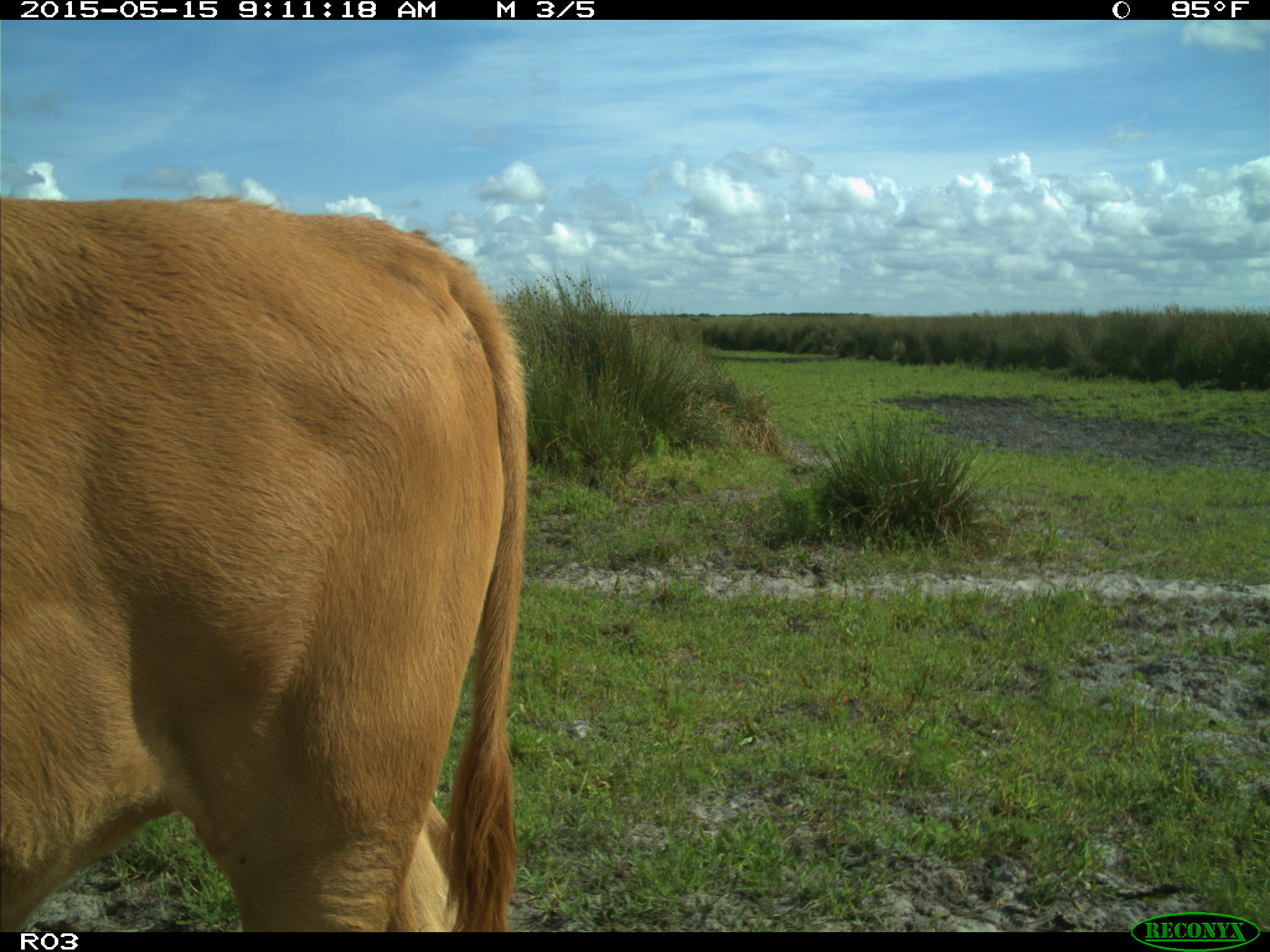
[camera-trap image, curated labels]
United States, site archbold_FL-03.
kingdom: Animalia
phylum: Chordata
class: Mammalia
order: Artiodactyla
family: Bovidae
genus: Bos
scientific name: Bos taurus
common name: domestic cow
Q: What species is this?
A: Bos taurus (domestic cow).